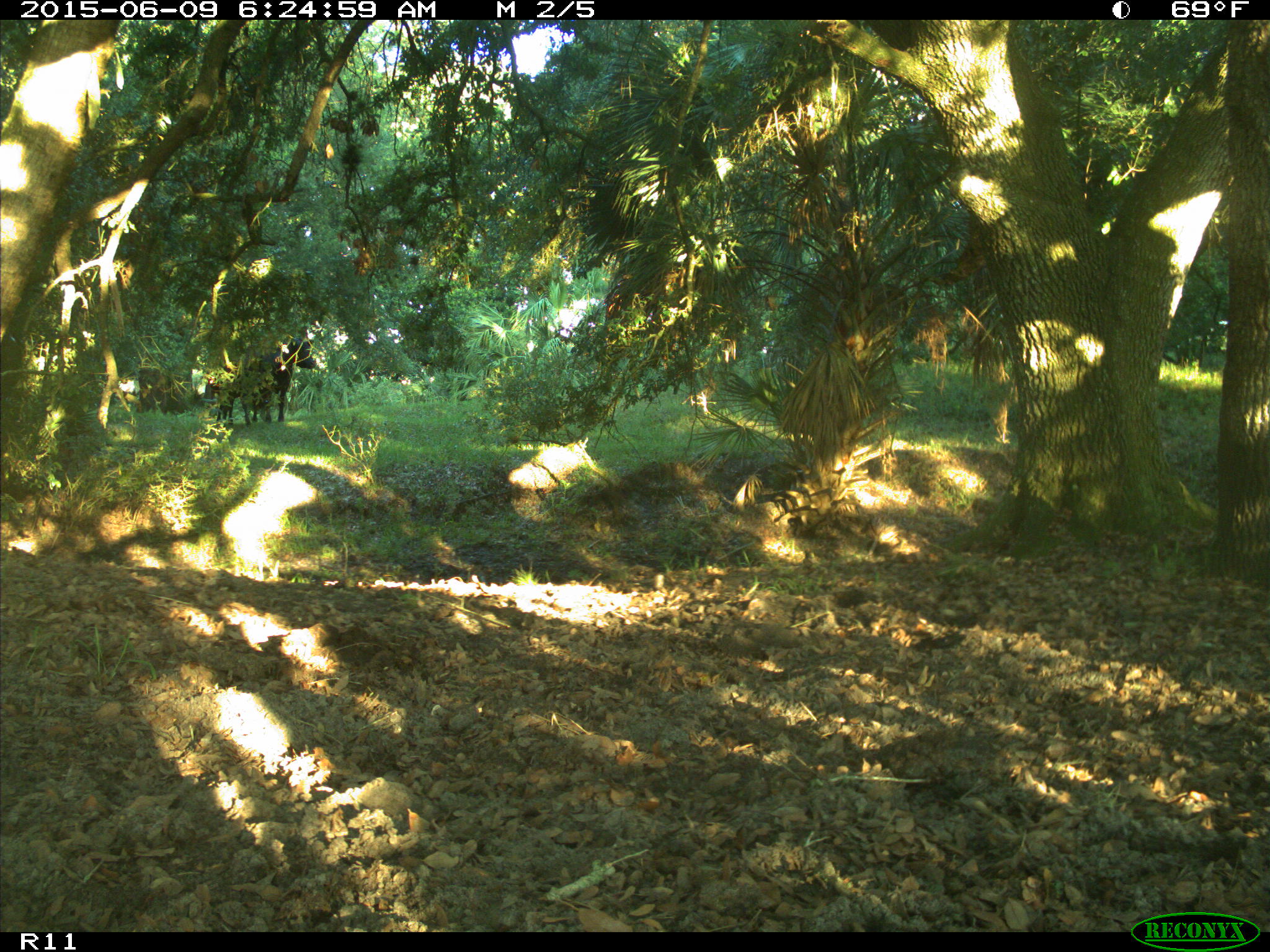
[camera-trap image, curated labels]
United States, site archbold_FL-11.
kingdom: Animalia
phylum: Chordata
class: Mammalia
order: Artiodactyla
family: Bovidae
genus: Bos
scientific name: Bos taurus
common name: domestic cow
Bos taurus (domestic cow).